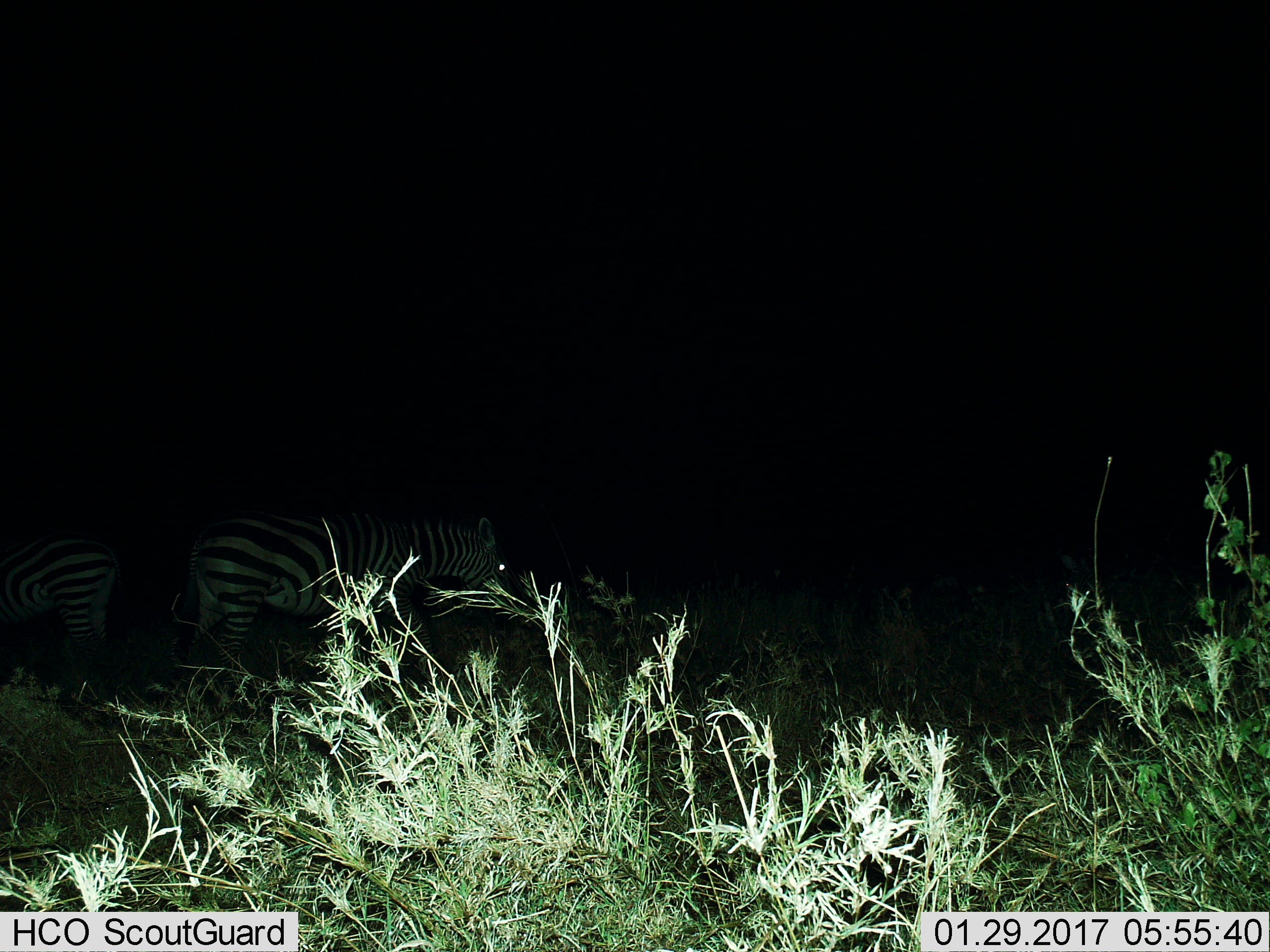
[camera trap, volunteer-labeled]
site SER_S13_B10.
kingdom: Animalia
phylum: Chordata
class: Mammalia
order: Perissodactyla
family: Equidae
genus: Equus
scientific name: Equus quagga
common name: plains zebra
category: zebraplains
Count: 2.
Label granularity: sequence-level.